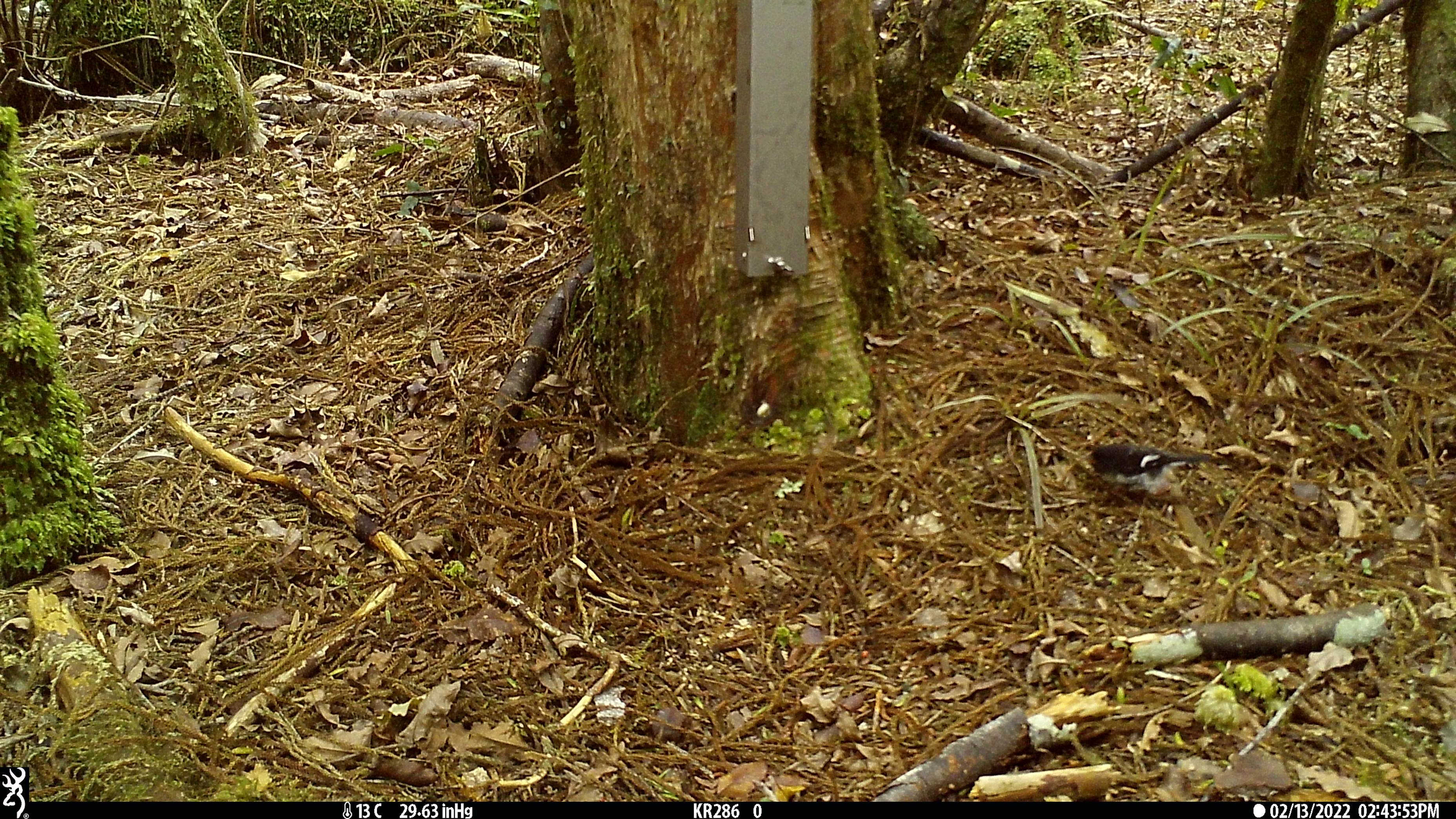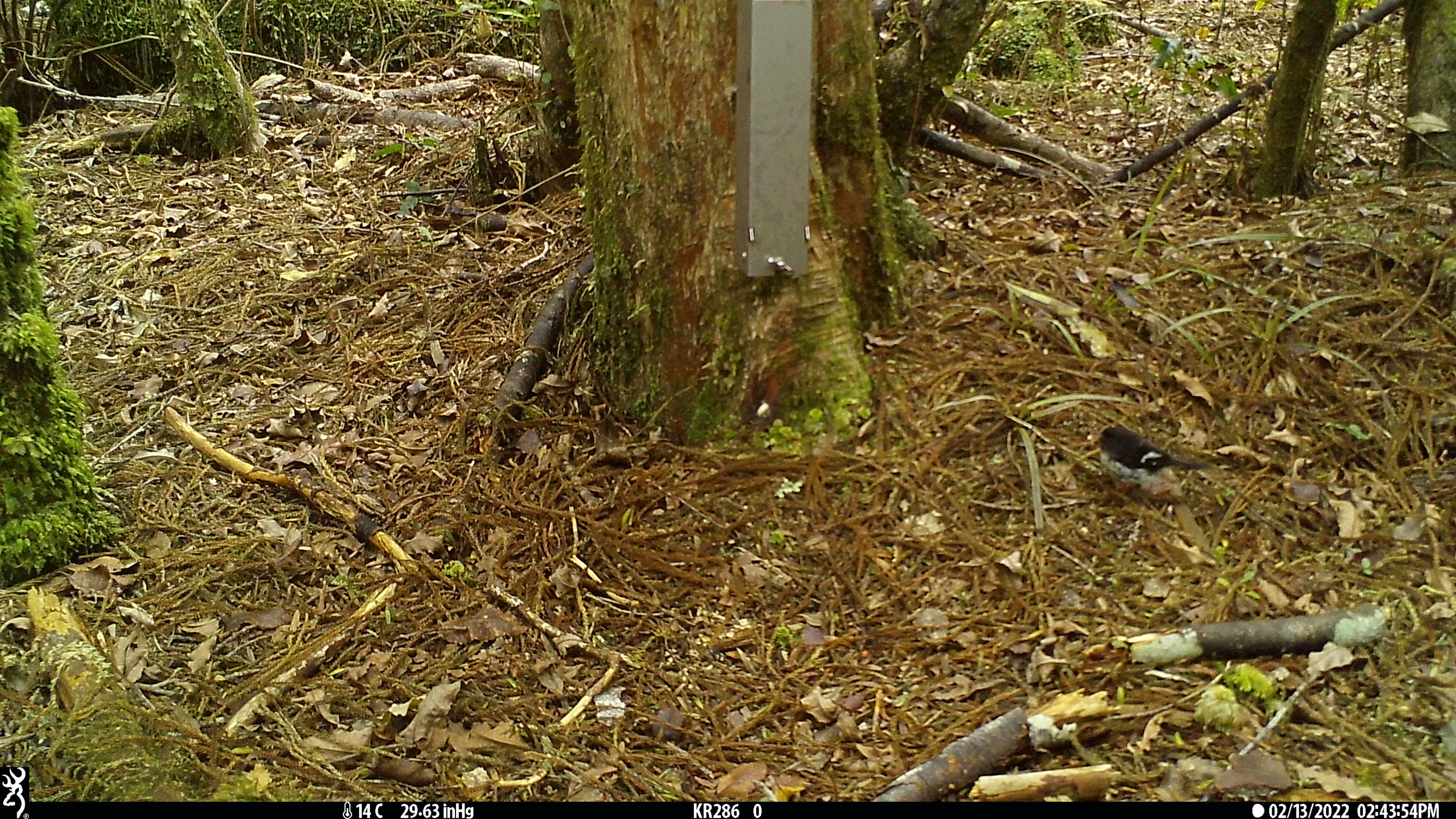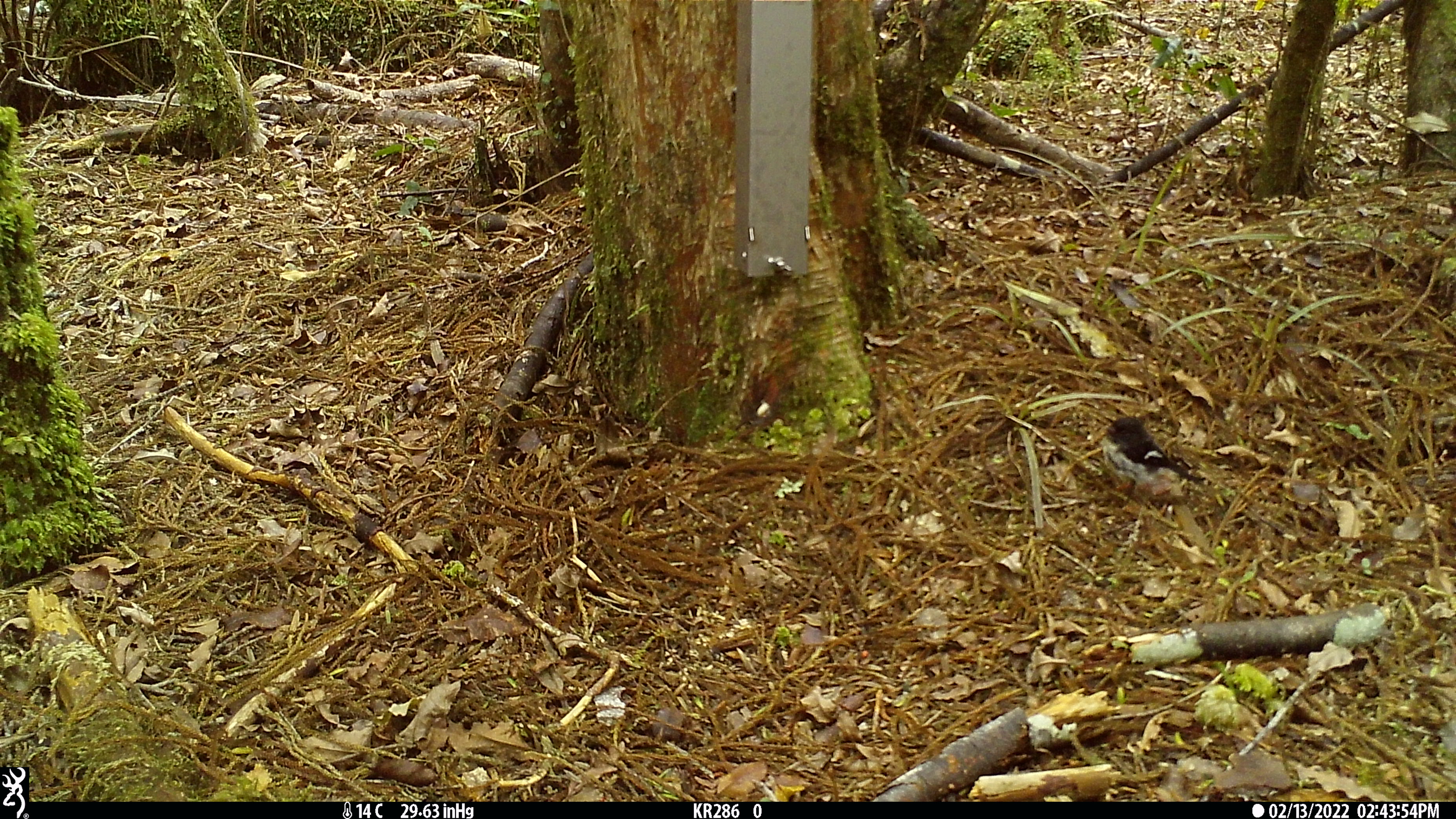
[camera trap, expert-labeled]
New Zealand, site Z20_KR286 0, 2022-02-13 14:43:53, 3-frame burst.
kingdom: Animalia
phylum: Chordata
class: Aves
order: Passeriformes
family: Petroicidae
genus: Petroica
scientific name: Petroica macrocephala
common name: tomtit